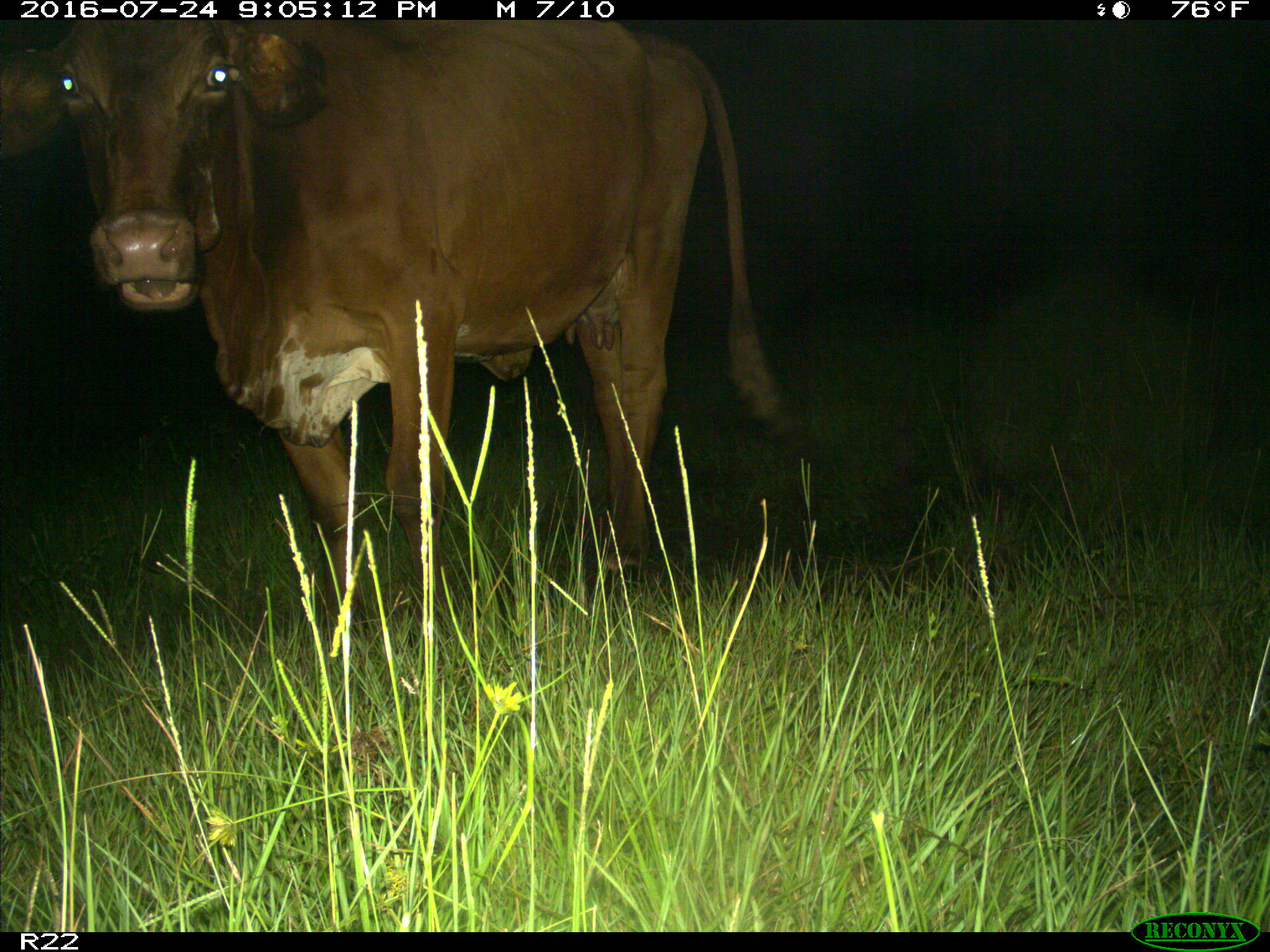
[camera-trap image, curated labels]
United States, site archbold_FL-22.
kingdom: Animalia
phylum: Chordata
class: Mammalia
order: Artiodactyla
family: Bovidae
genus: Bos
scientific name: Bos taurus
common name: domestic cow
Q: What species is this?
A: Bos taurus (domestic cow).